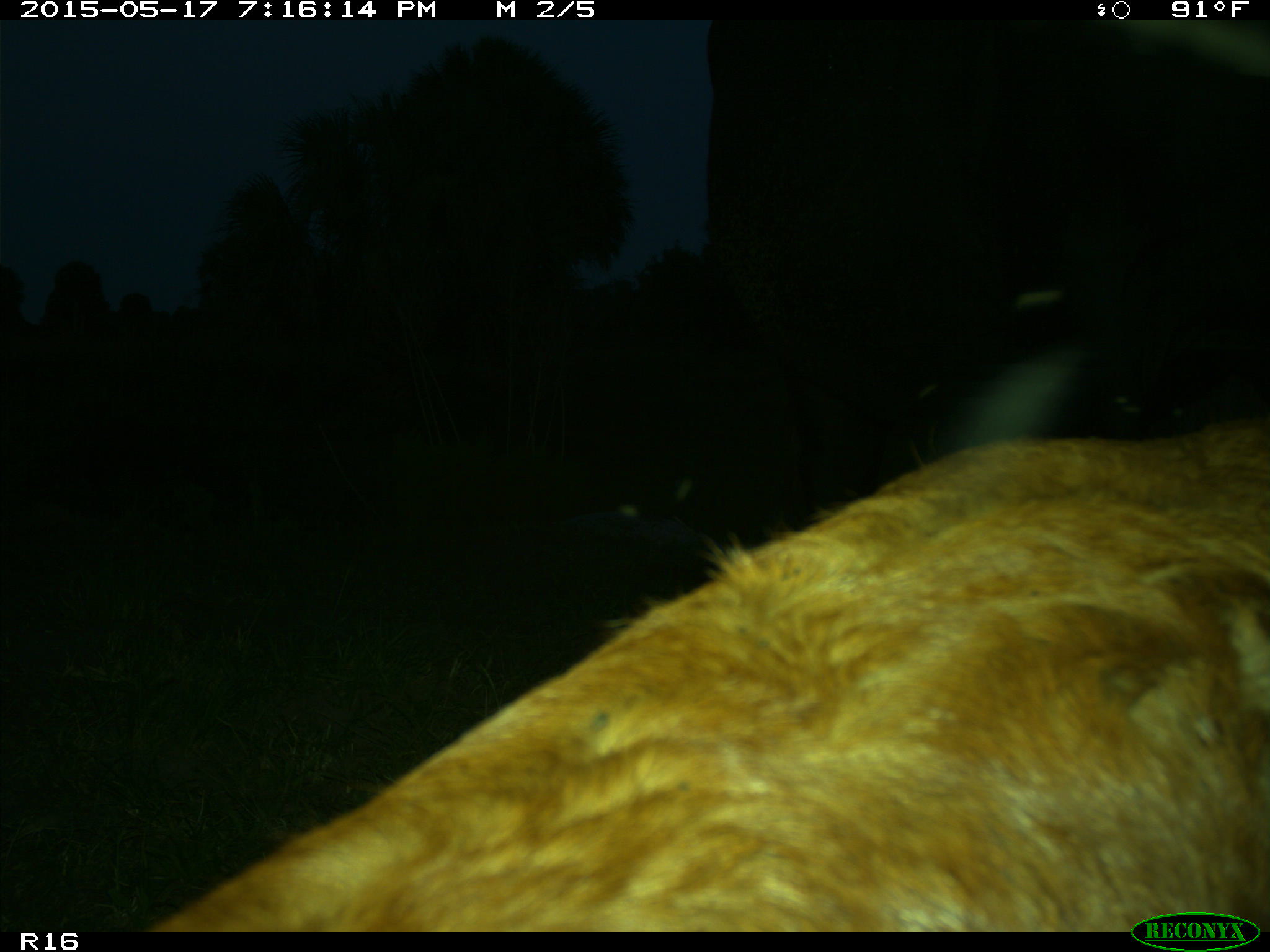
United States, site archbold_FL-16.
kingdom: Animalia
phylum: Chordata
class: Mammalia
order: Artiodactyla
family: Bovidae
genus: Bos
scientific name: Bos taurus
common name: domestic cow